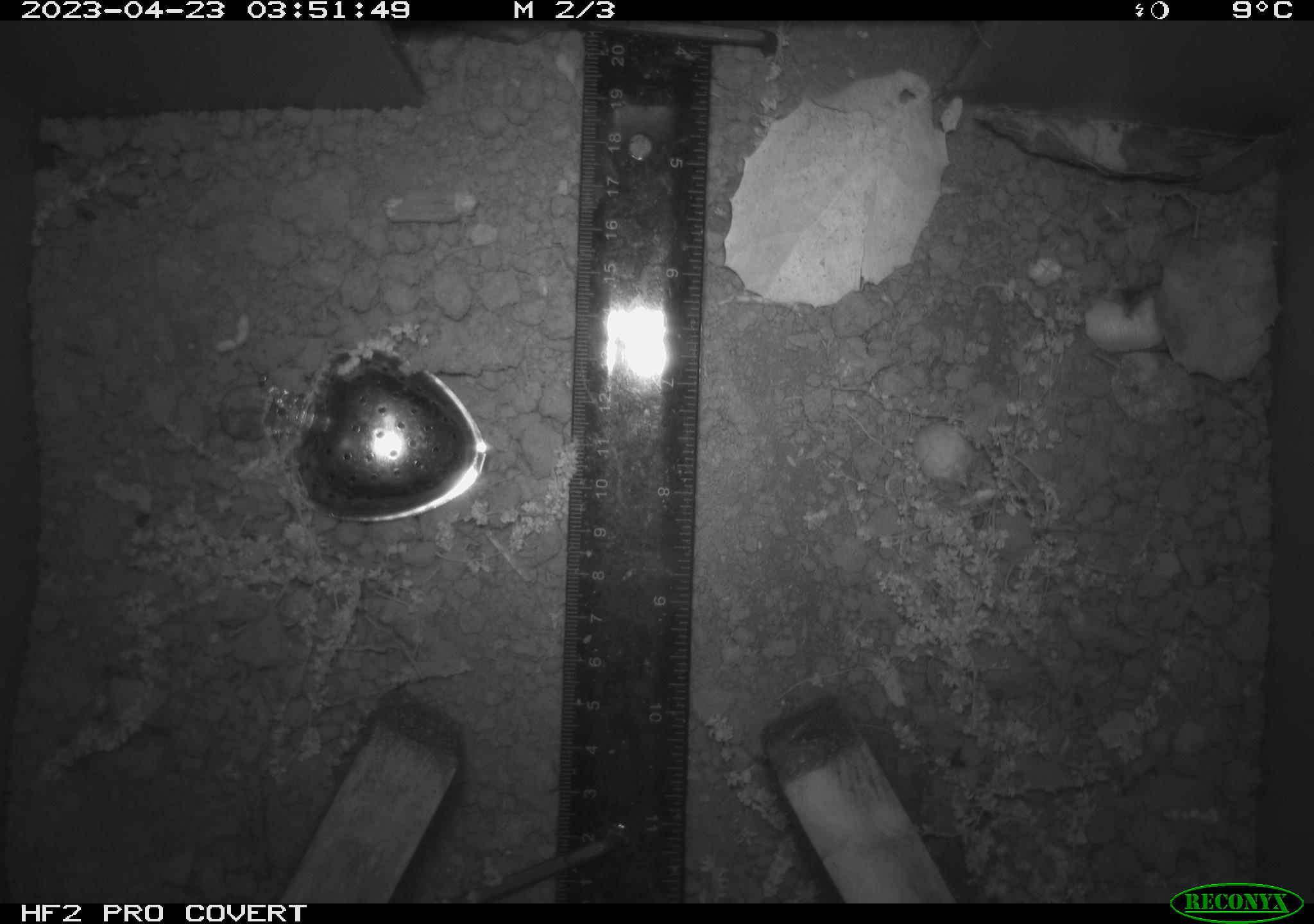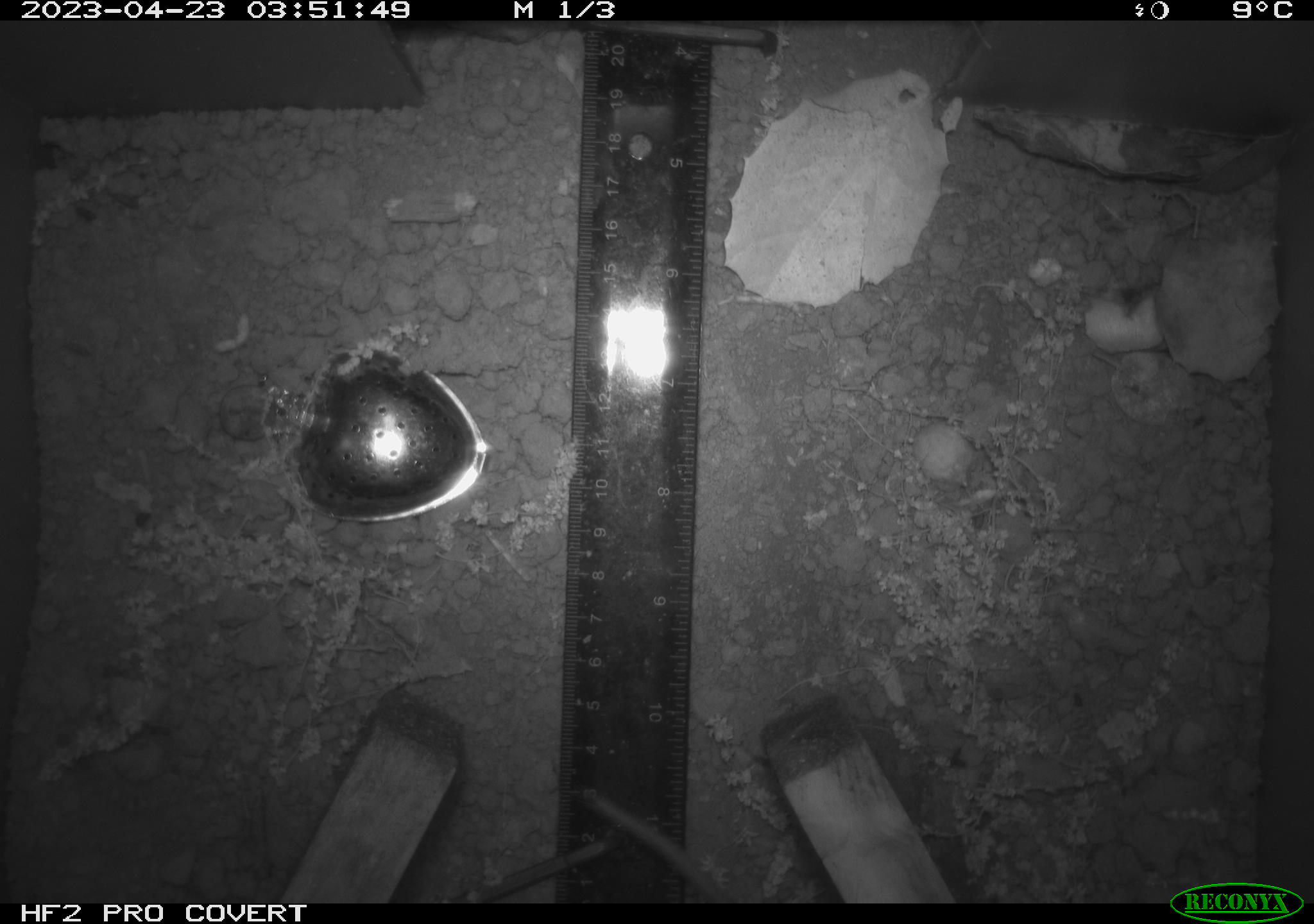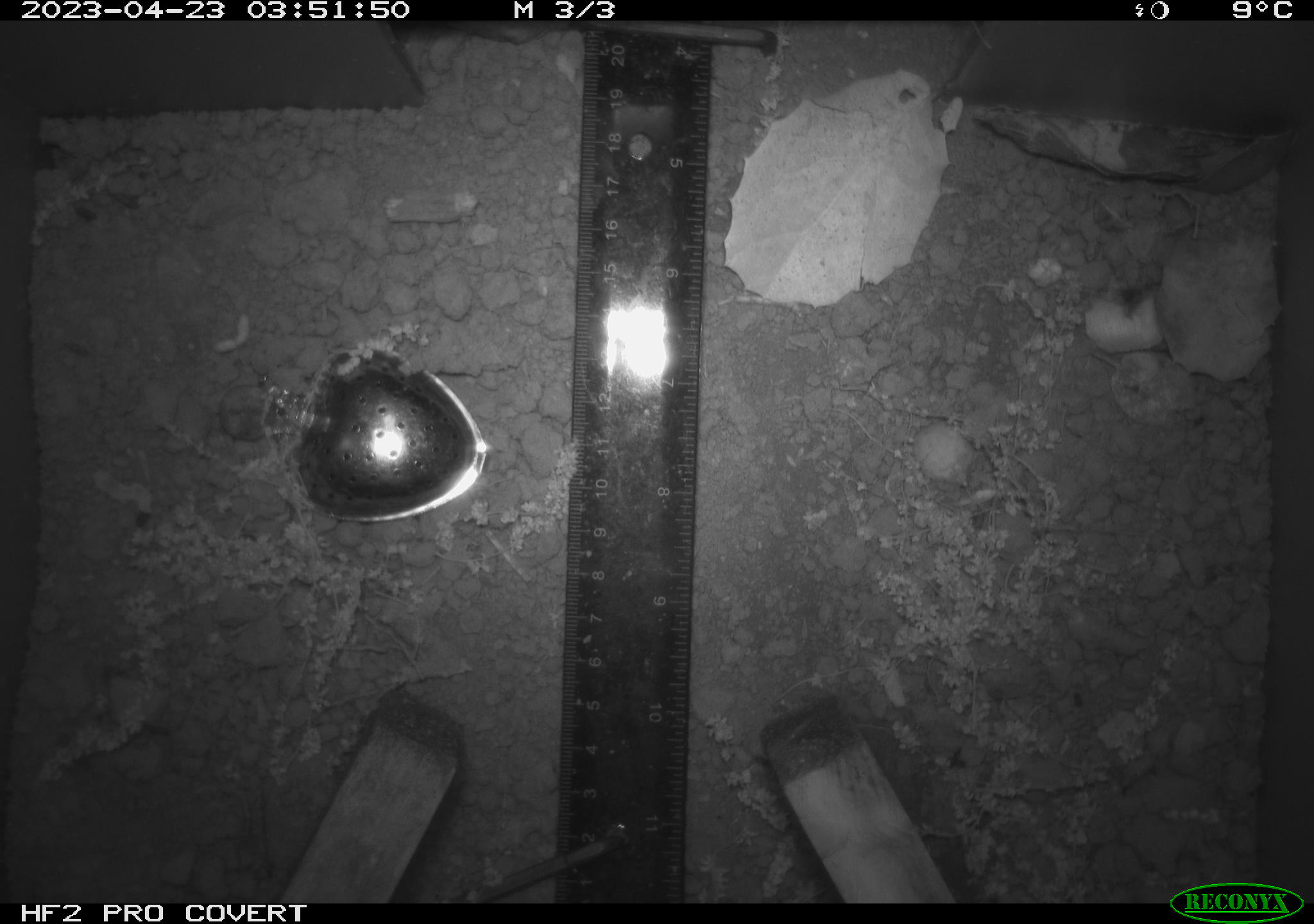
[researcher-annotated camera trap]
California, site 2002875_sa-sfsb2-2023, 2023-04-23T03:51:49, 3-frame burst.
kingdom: Animalia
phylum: Chordata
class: Mammalia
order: Rodentia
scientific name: Rodentia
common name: mouse species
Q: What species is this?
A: Mouse species (Rodentia).